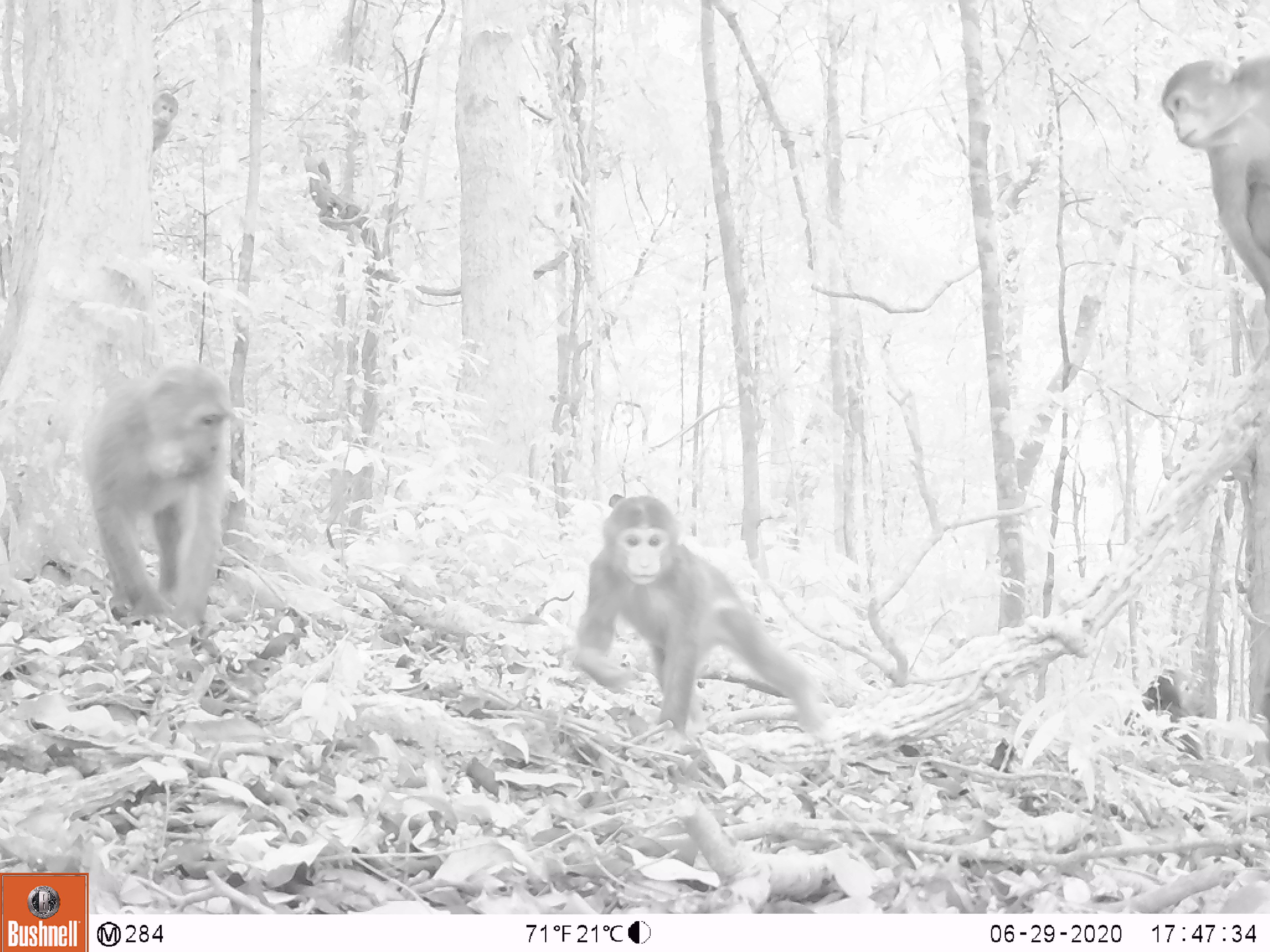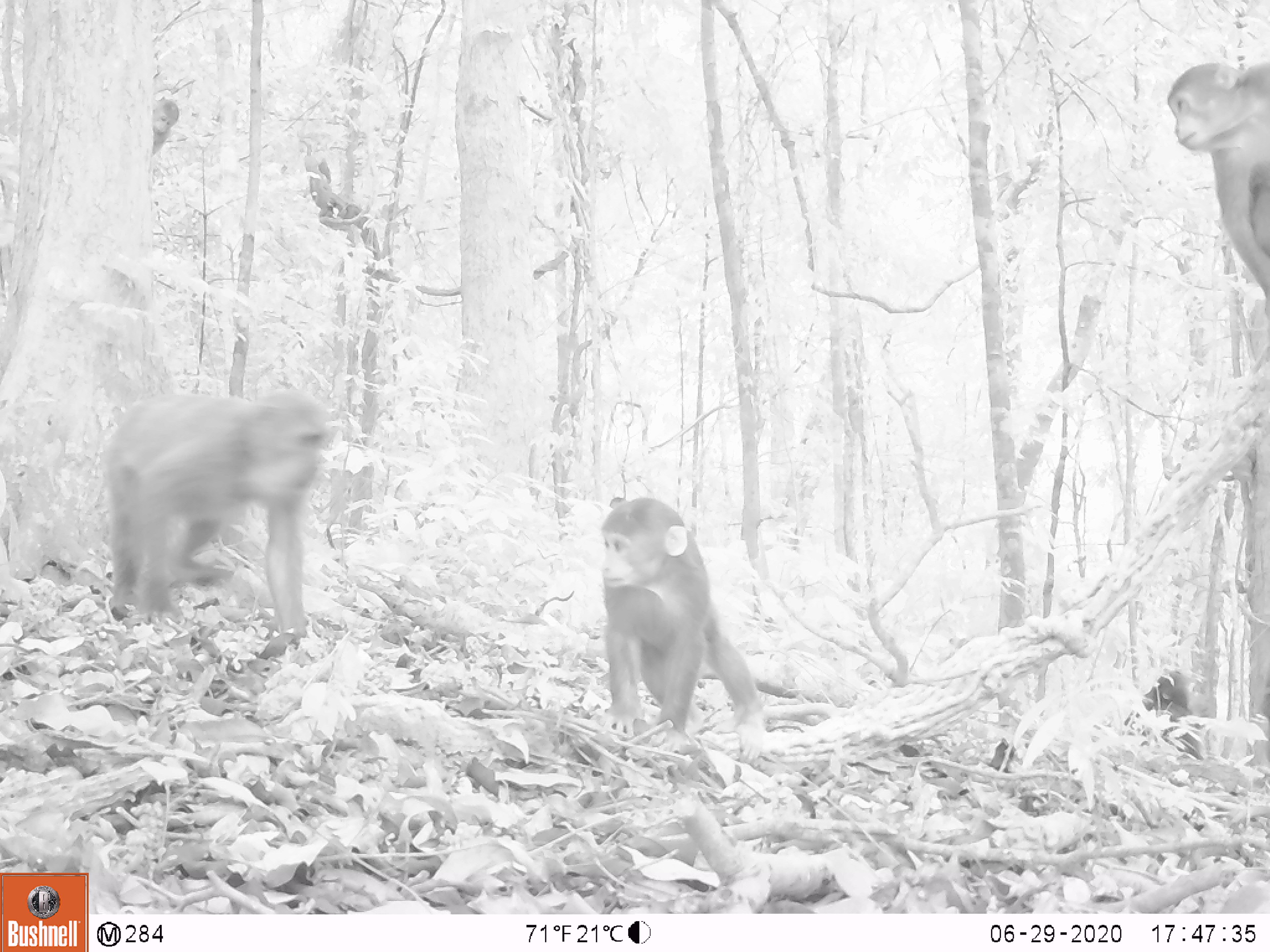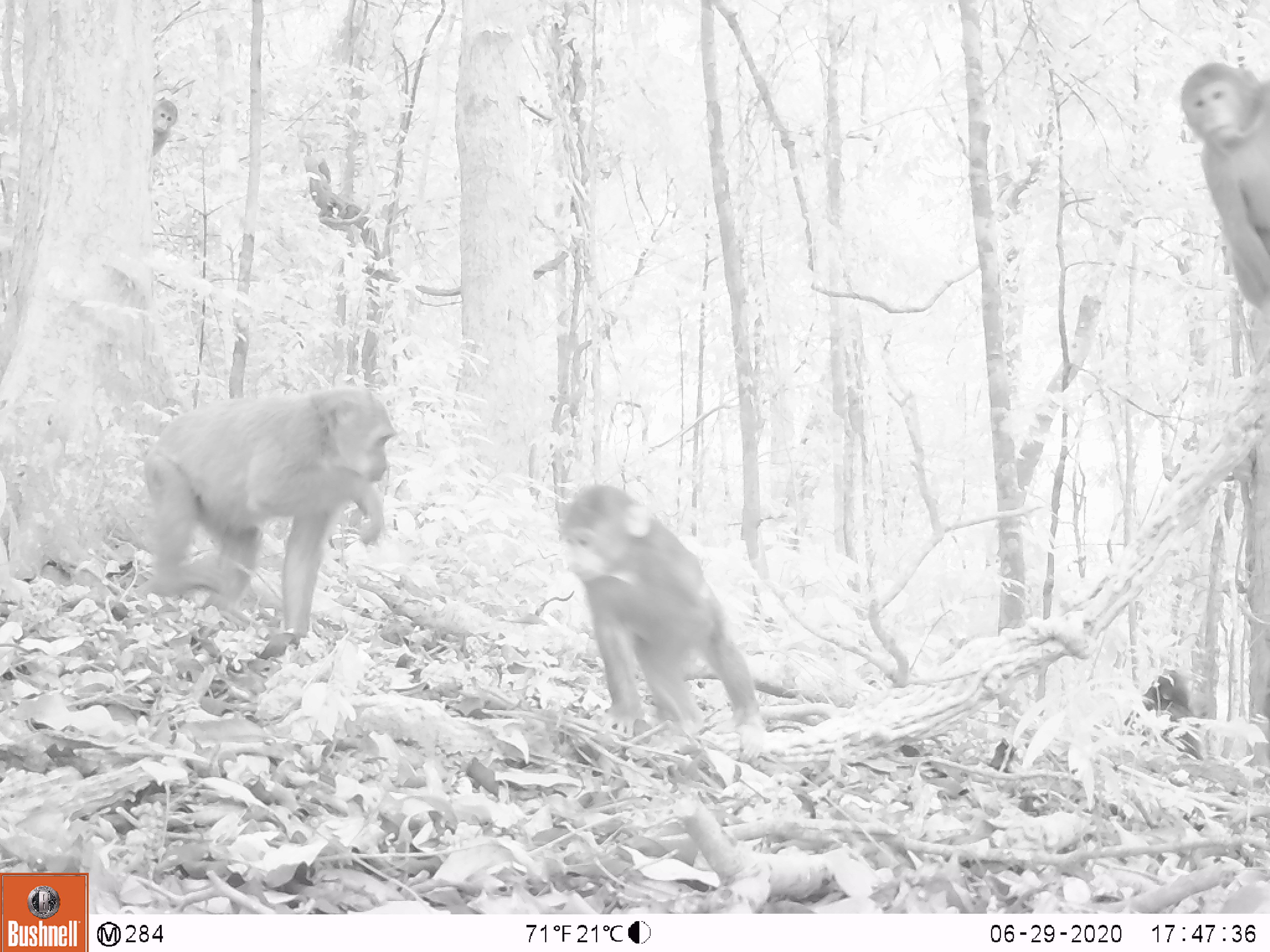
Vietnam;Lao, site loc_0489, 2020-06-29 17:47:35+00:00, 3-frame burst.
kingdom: Animalia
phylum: Chordata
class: Mammalia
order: Primates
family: Cercopithecidae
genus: Macaca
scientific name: Macaca arctoides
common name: stump-tailed macaque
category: stump tailed macaque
Stump tailed macaque (stump-tailed macaque) (Macaca arctoides). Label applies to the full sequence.